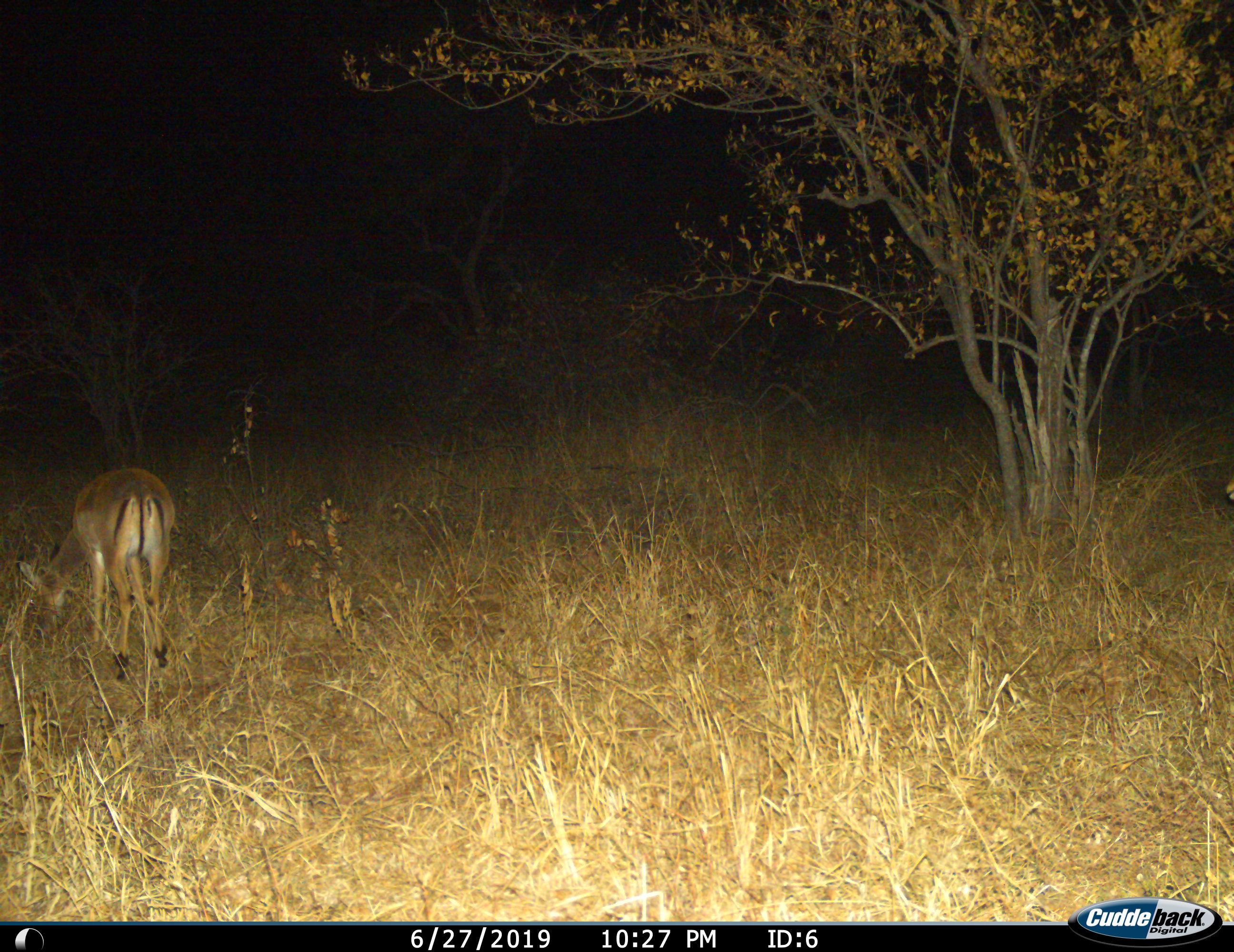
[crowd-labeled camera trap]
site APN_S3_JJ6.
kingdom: Animalia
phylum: Chordata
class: Mammalia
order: Artiodactyla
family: Bovidae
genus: Aepyceros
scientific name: Aepyceros melampus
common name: impala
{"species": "impala (Aepyceros melampus)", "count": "1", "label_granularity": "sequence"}